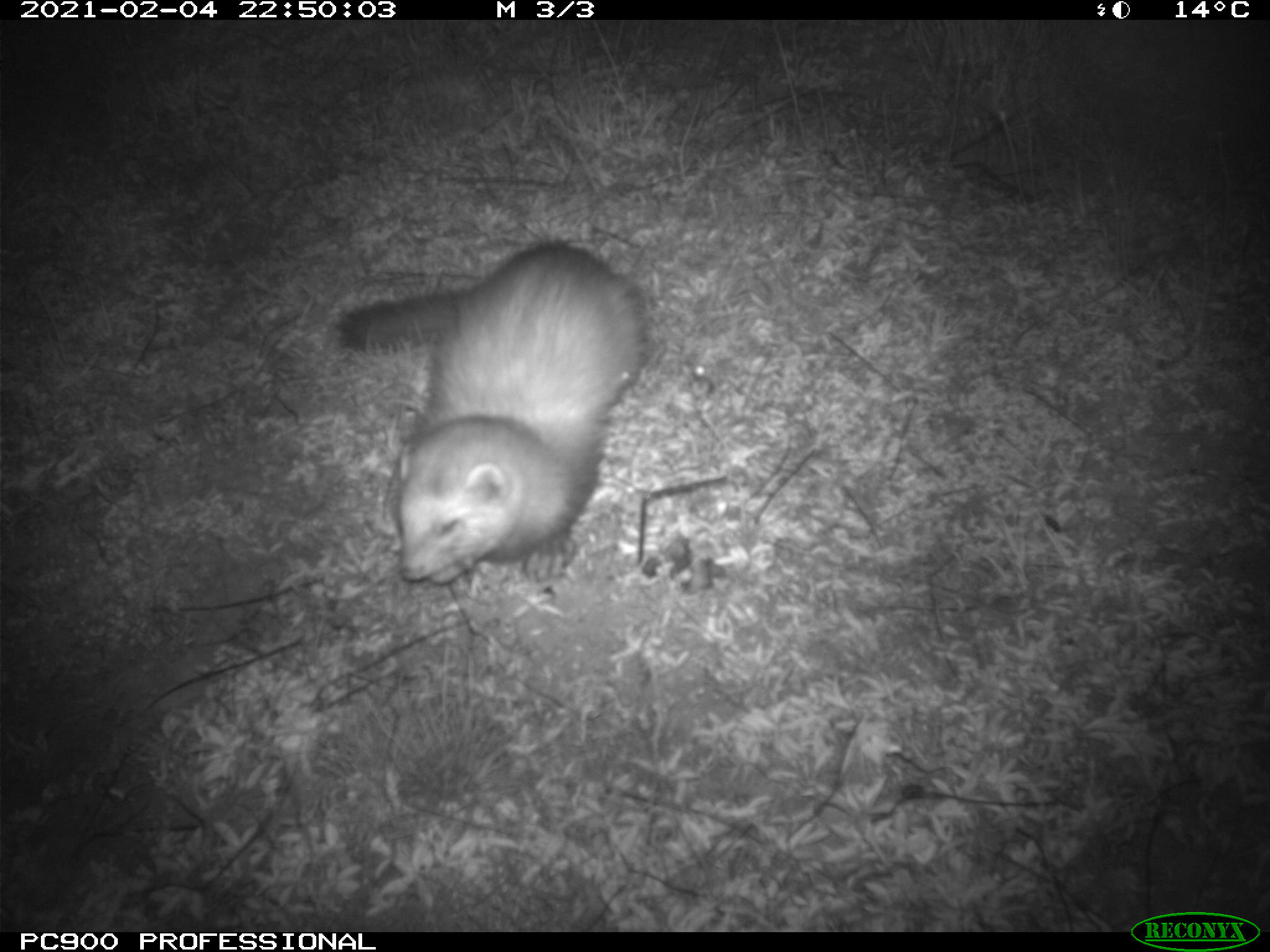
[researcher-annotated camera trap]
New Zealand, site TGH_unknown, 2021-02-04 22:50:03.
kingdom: Animalia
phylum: Chordata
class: Mammalia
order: Carnivora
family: Mustelidae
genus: Mustela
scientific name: Mustela furo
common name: ferret